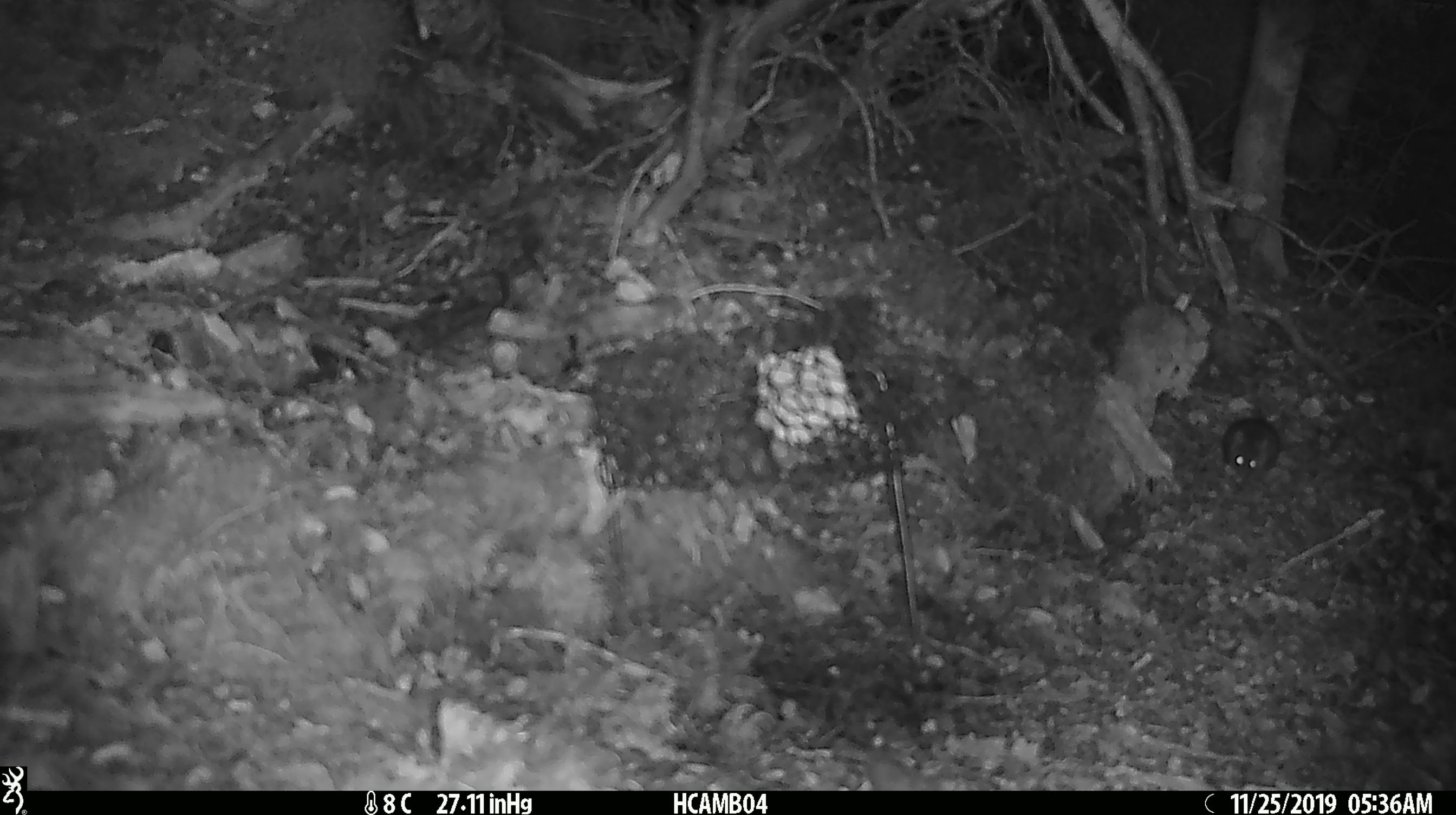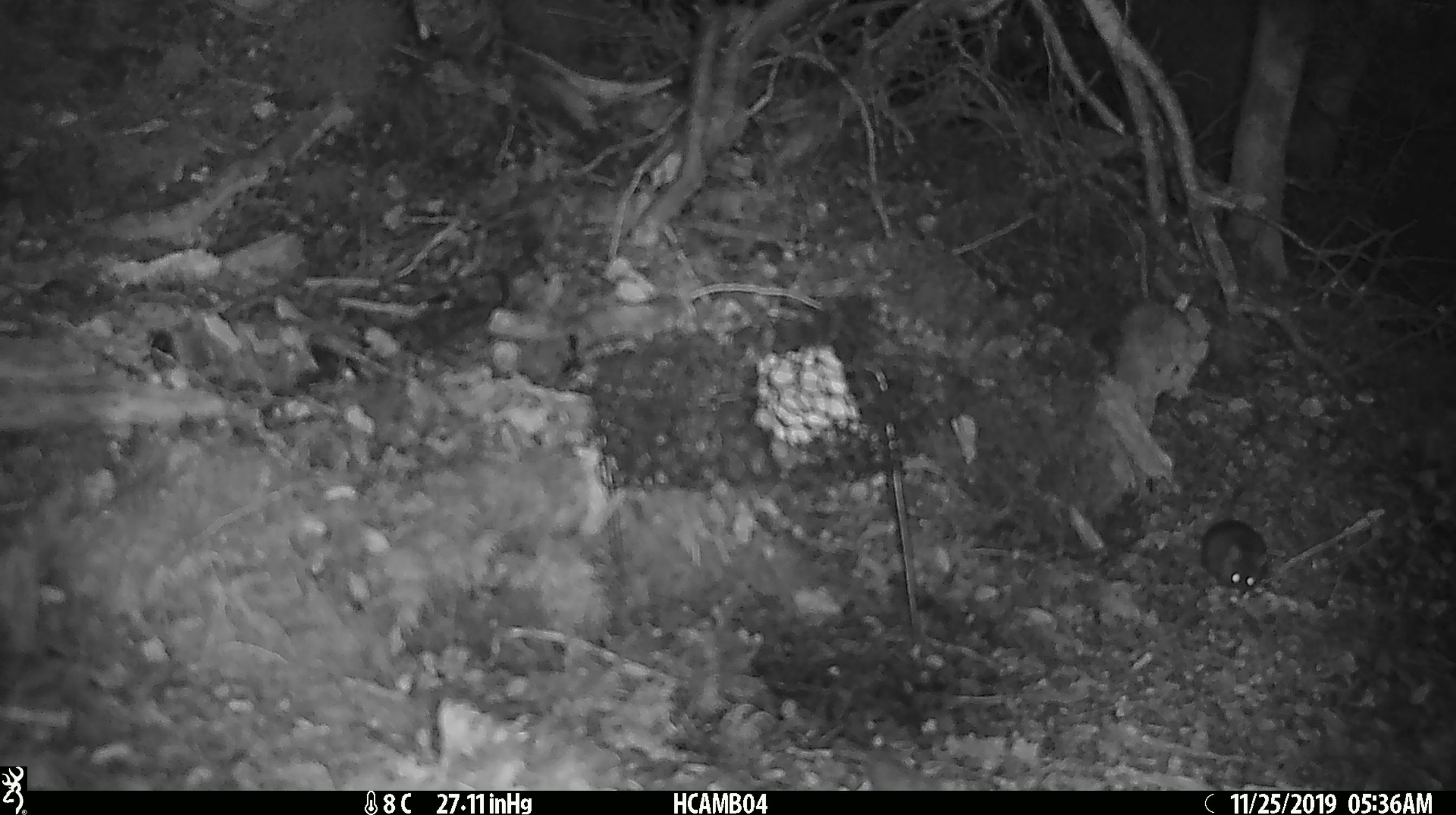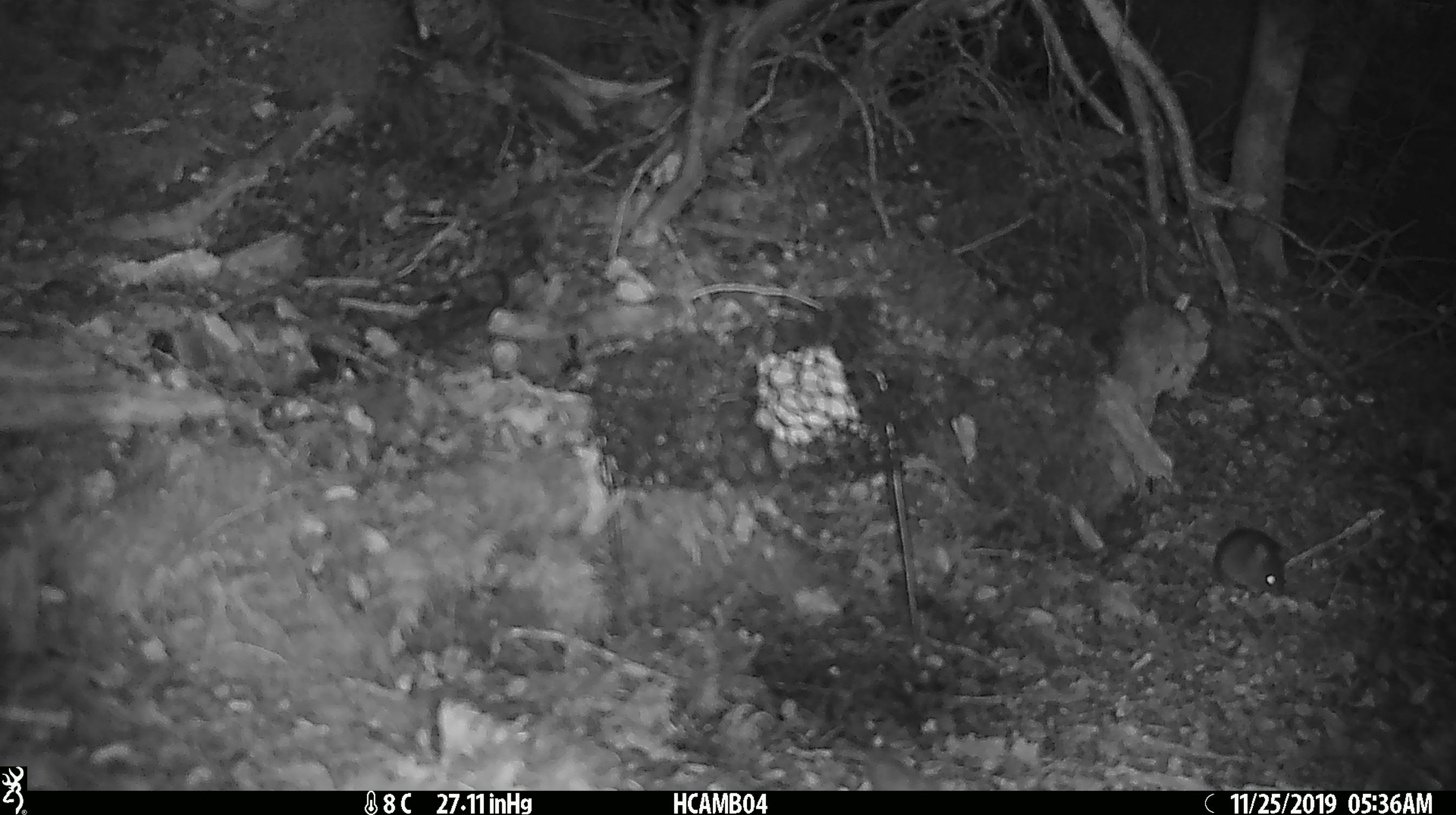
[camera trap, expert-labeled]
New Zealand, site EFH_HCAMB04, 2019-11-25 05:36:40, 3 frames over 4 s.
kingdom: Animalia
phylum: Chordata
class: Mammalia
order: Rodentia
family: Muridae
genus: Mus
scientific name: Mus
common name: mouse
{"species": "mouse (Mus)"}